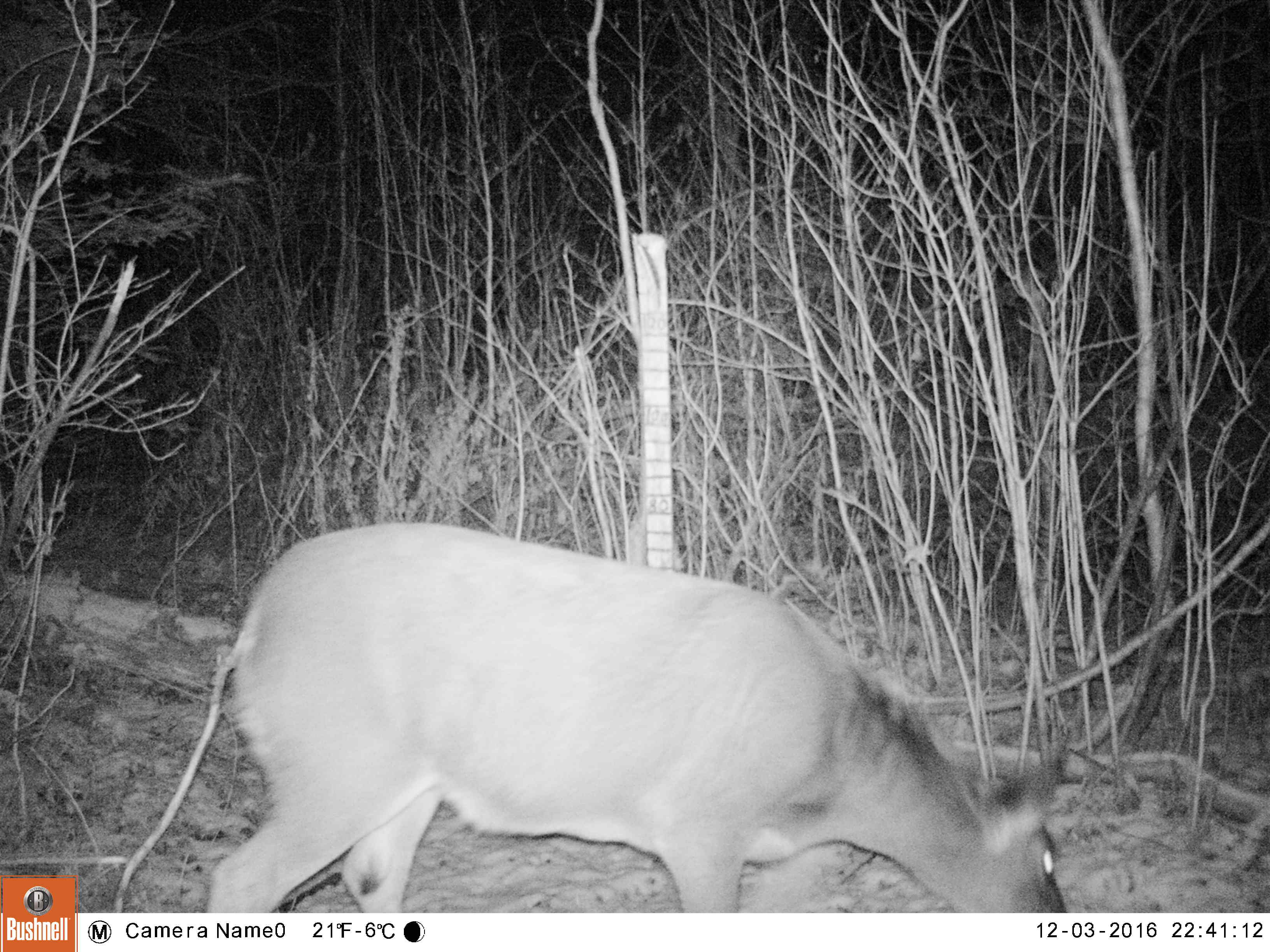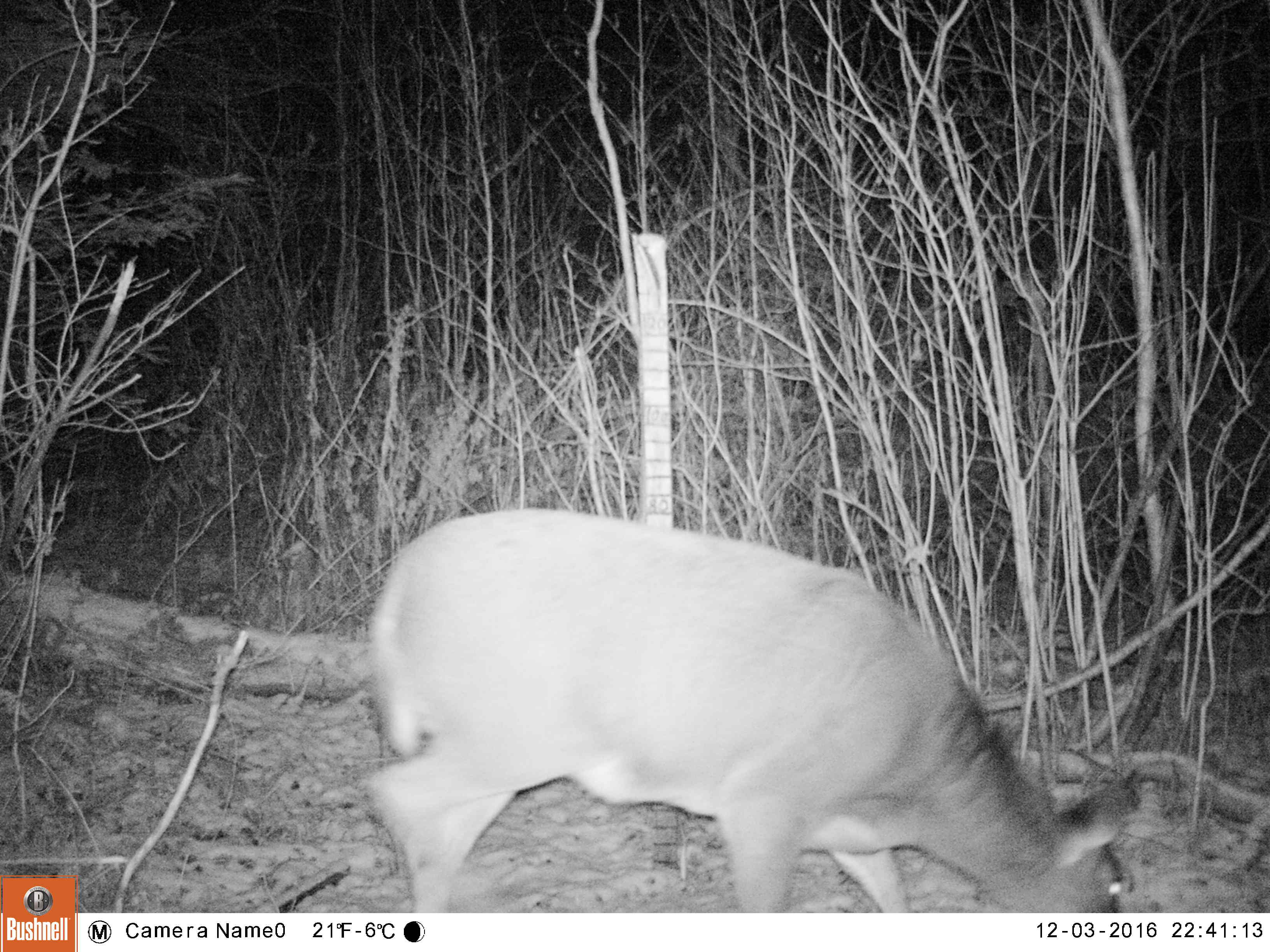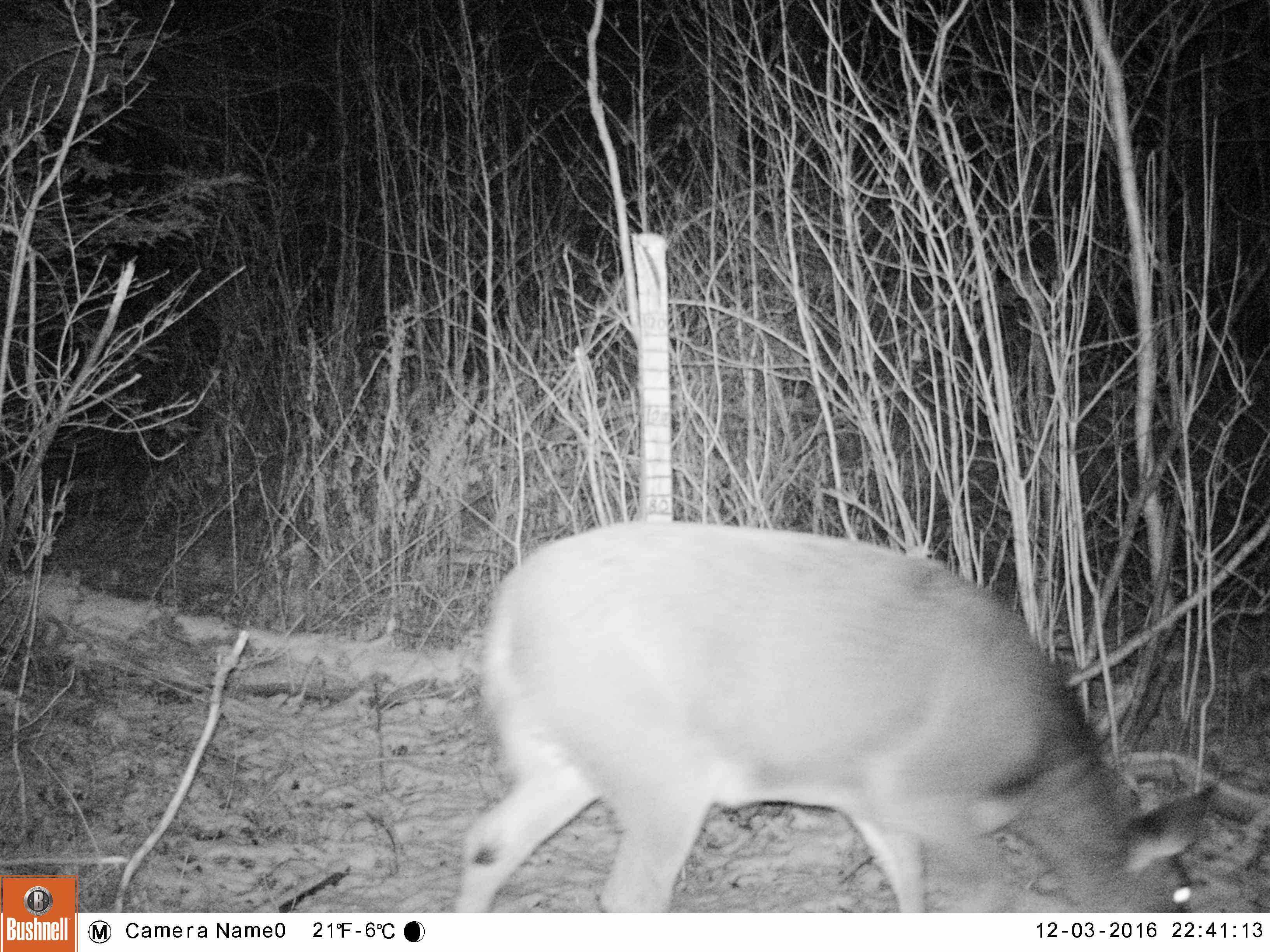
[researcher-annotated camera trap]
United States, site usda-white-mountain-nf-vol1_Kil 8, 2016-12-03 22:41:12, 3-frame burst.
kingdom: Animalia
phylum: Chordata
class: Mammalia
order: Artiodactyla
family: Cervidae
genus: Odocoileus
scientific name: Odocoileus virginianus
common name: white-tailed deer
White-tailed deer (Odocoileus virginianus).